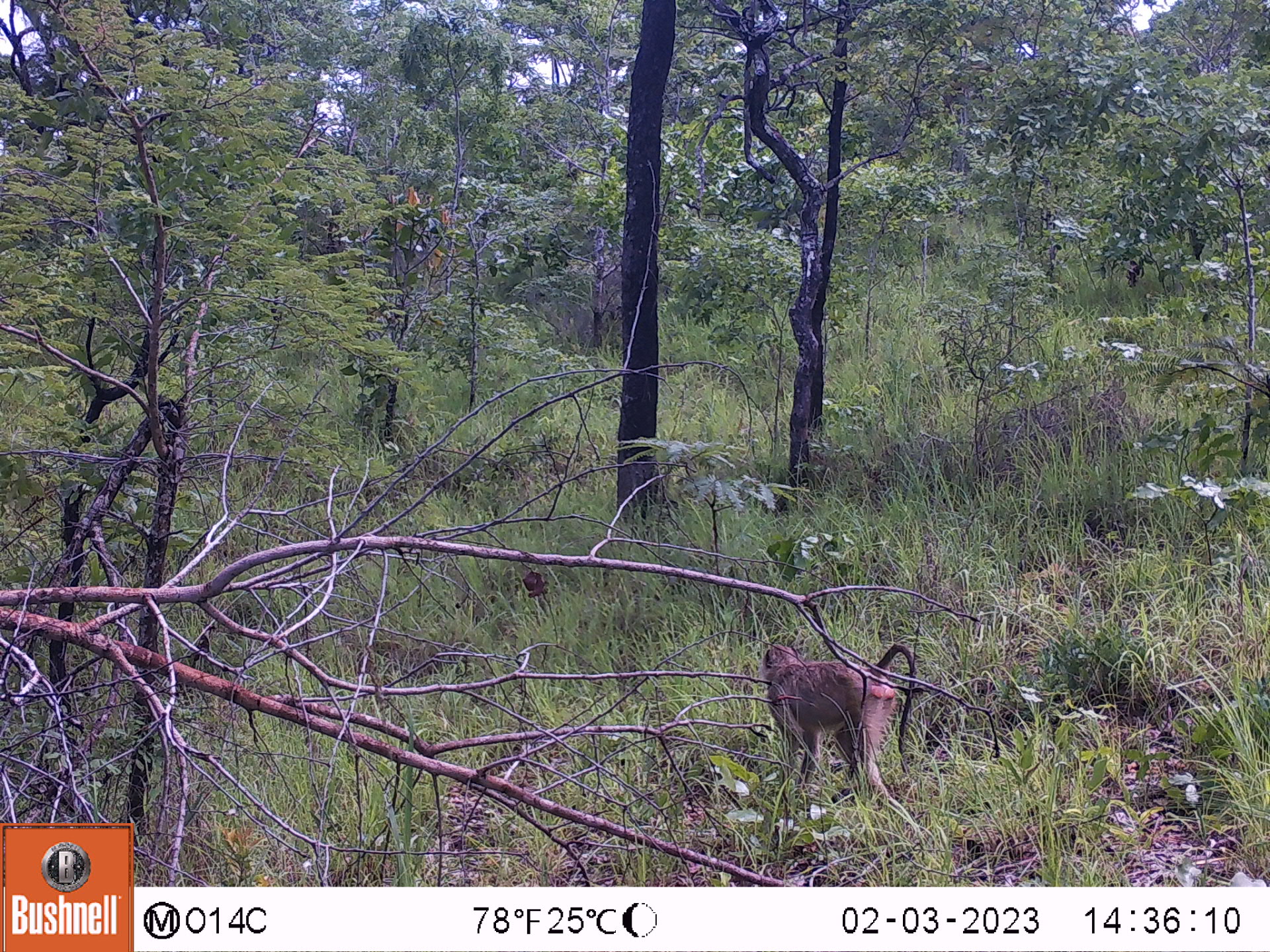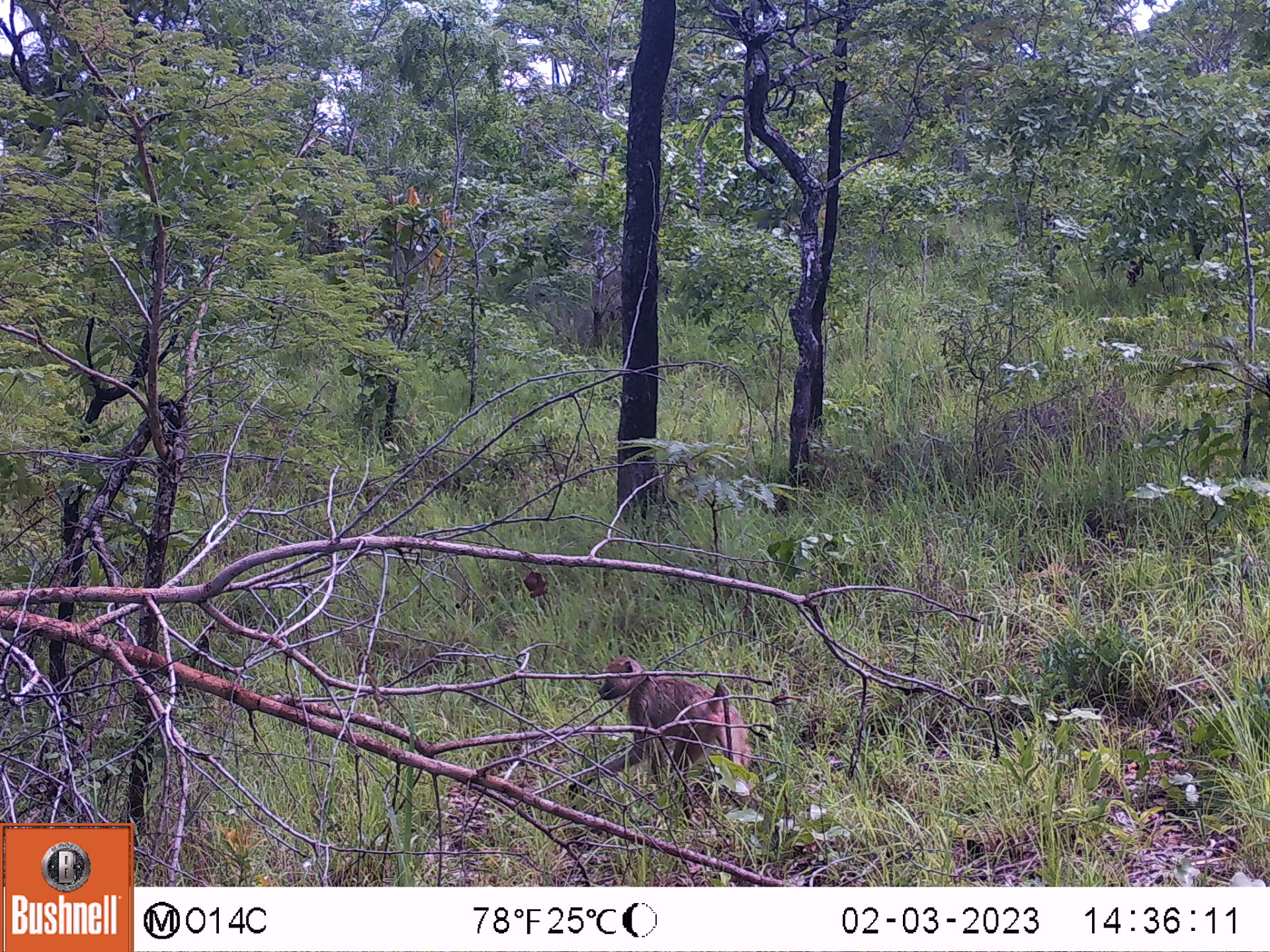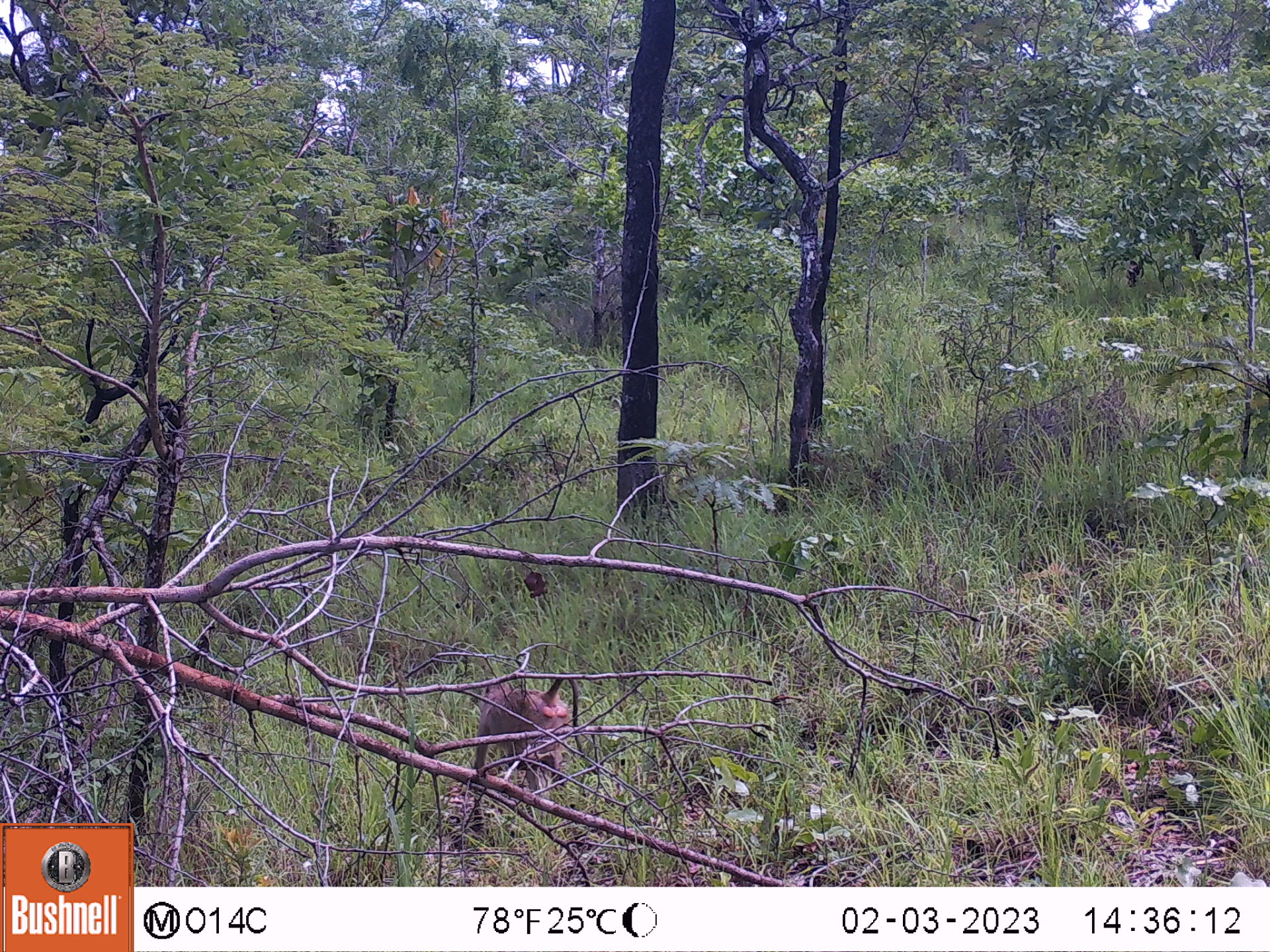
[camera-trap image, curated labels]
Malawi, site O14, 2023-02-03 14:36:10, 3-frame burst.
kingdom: Animalia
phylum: Chordata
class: Mammalia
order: Primates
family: Cercopithecidae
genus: Papio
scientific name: Papio cynocephalus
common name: yellow baboon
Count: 1.